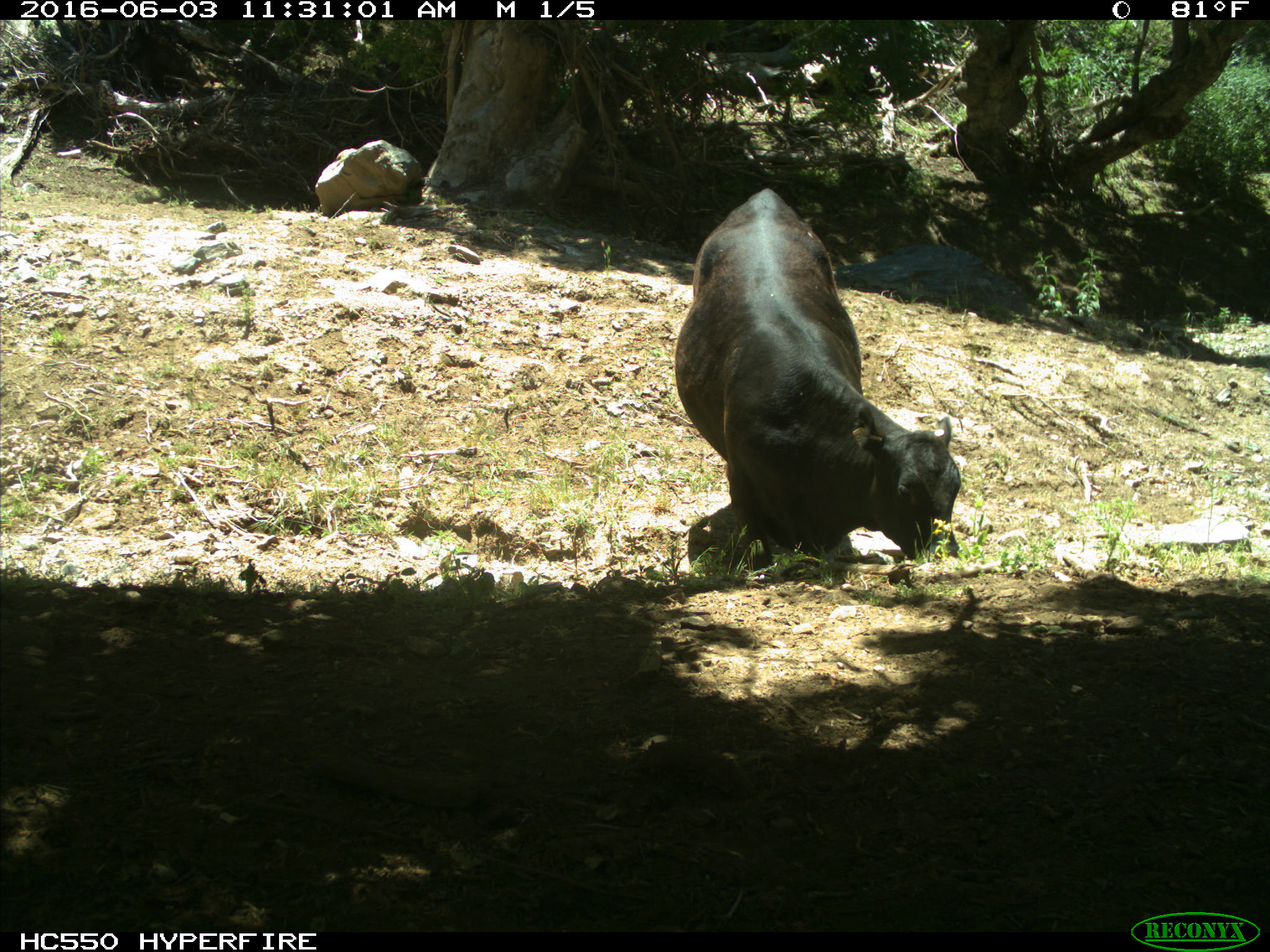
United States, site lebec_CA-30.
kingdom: Animalia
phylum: Chordata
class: Mammalia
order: Artiodactyla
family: Bovidae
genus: Bos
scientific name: Bos taurus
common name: domestic cow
Bos taurus (domestic cow).